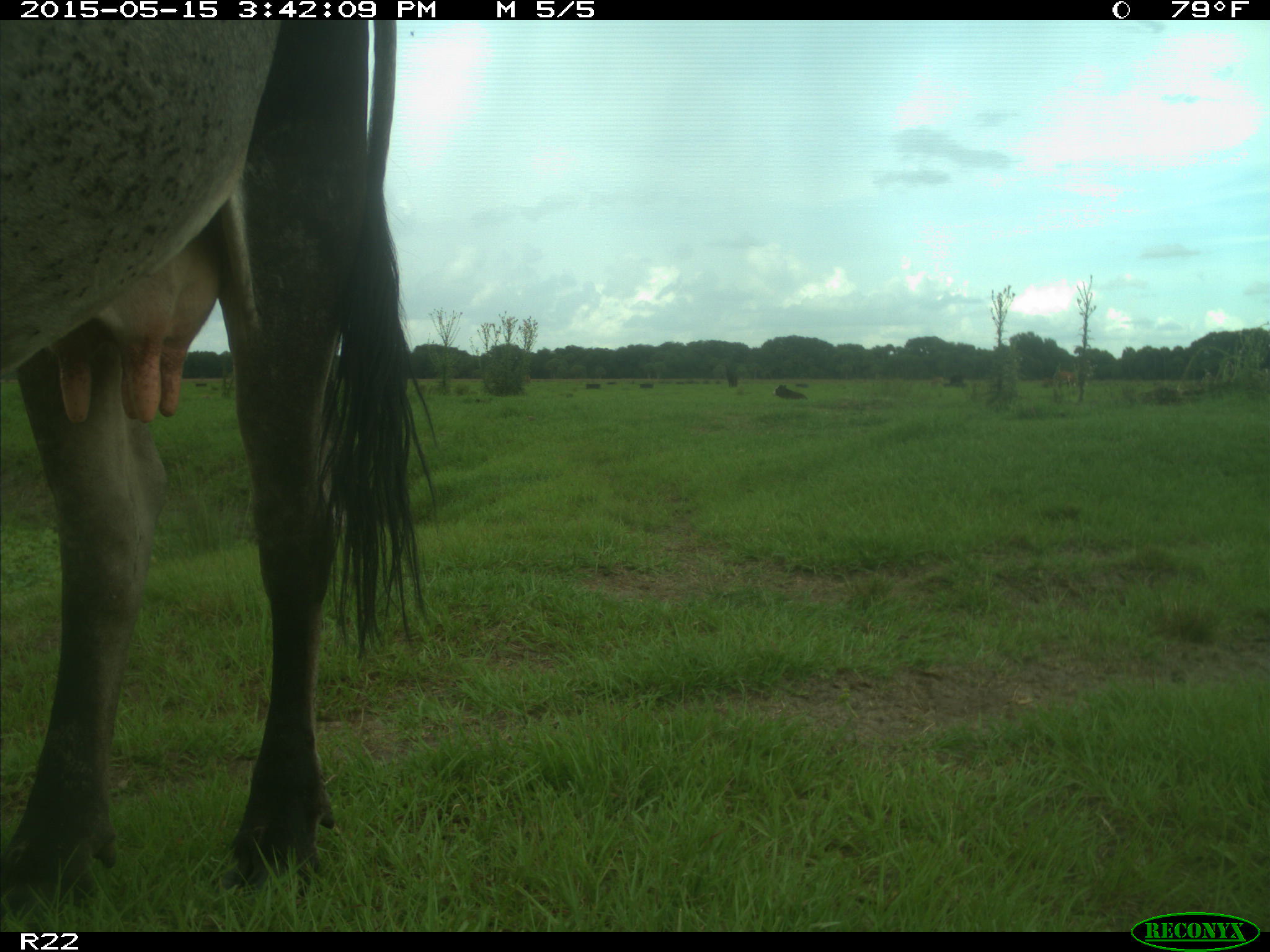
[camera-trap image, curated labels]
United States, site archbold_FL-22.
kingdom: Animalia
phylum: Chordata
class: Mammalia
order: Artiodactyla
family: Bovidae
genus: Bos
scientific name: Bos taurus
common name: domestic cow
Bos taurus (domestic cow).